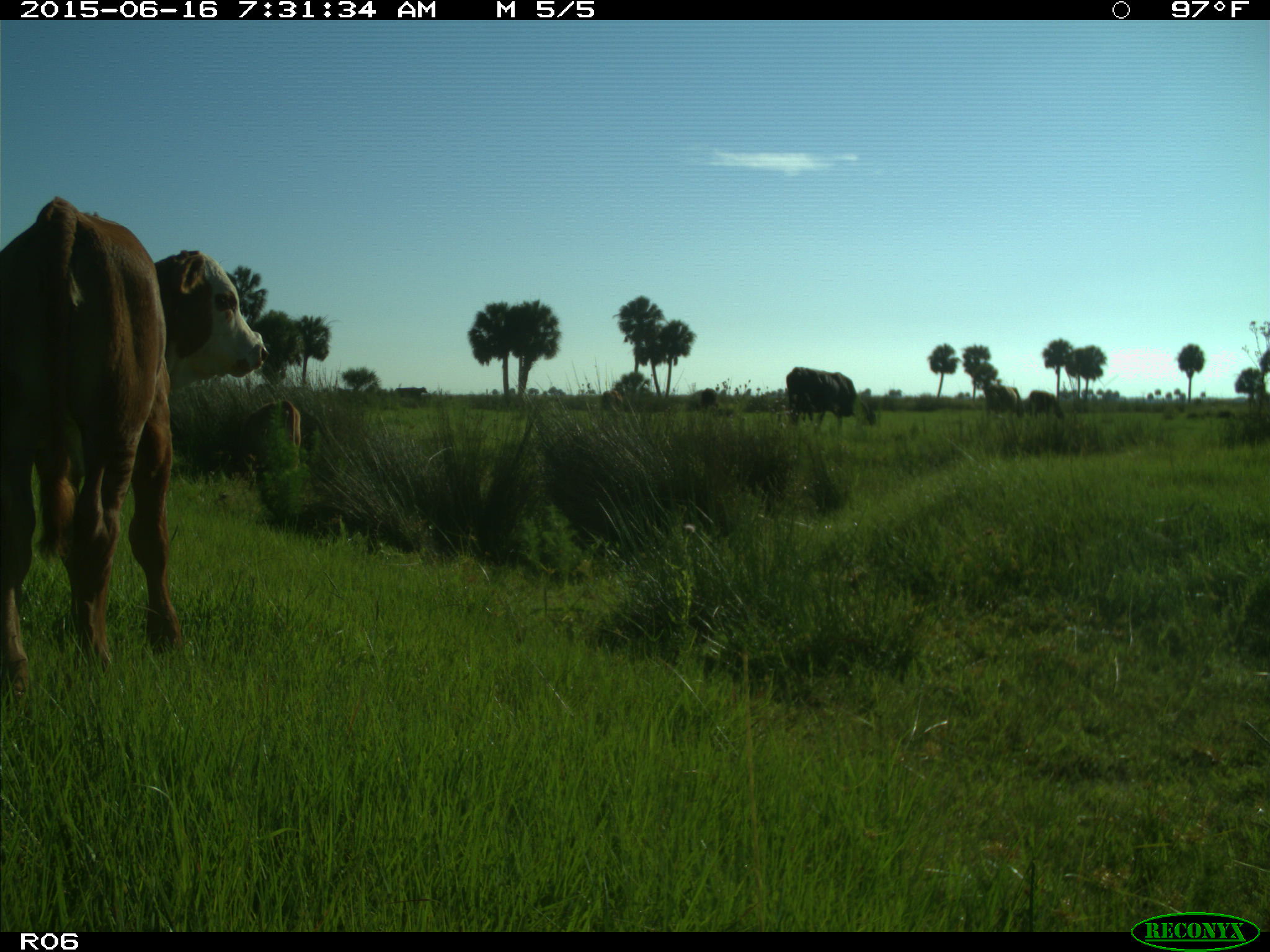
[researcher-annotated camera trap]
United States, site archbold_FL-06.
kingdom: Animalia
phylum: Chordata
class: Mammalia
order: Artiodactyla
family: Bovidae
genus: Bos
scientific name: Bos taurus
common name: domestic cow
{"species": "Bos taurus (domestic cow)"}